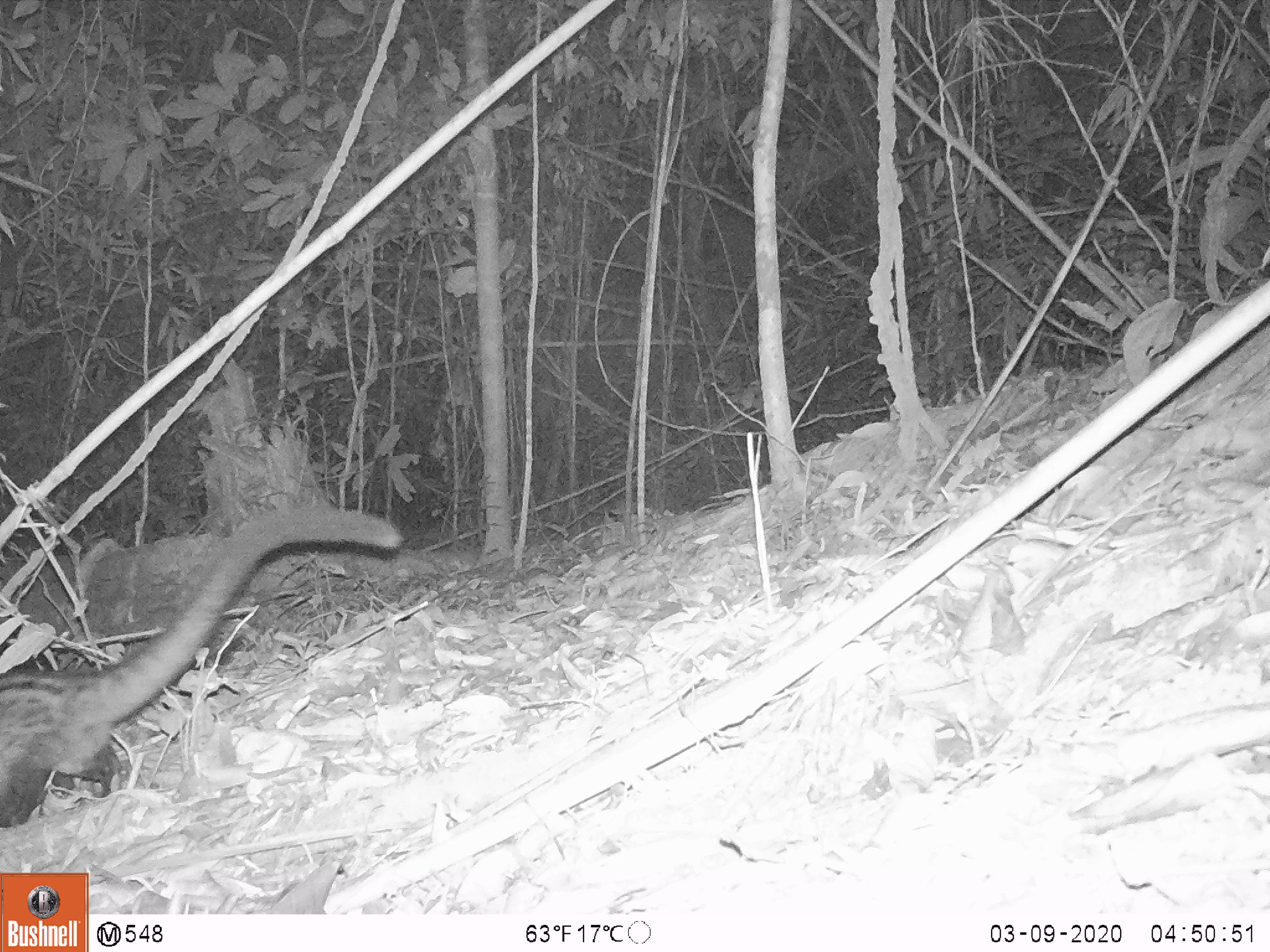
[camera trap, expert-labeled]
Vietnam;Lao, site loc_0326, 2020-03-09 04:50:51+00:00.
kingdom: Animalia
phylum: Chordata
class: Mammalia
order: Carnivora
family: Viverridae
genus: Paradoxurus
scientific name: Paradoxurus hermaphroditus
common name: common palm civet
Common palm civet (Paradoxurus hermaphroditus). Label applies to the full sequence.